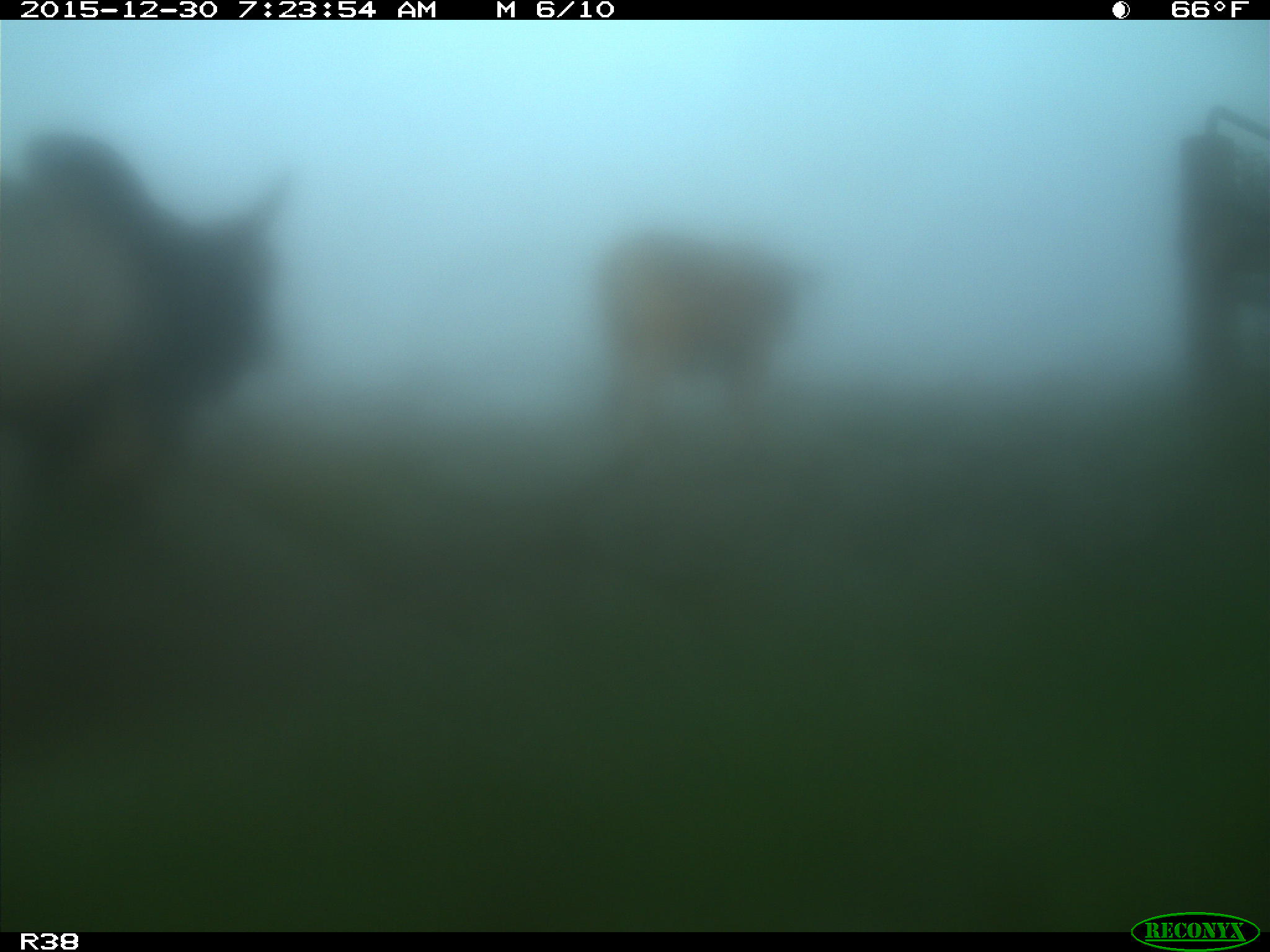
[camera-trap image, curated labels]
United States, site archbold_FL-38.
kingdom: Animalia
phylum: Chordata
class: Mammalia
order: Artiodactyla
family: Bovidae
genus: Bos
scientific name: Bos taurus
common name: domestic cow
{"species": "Bos taurus (domestic cow)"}